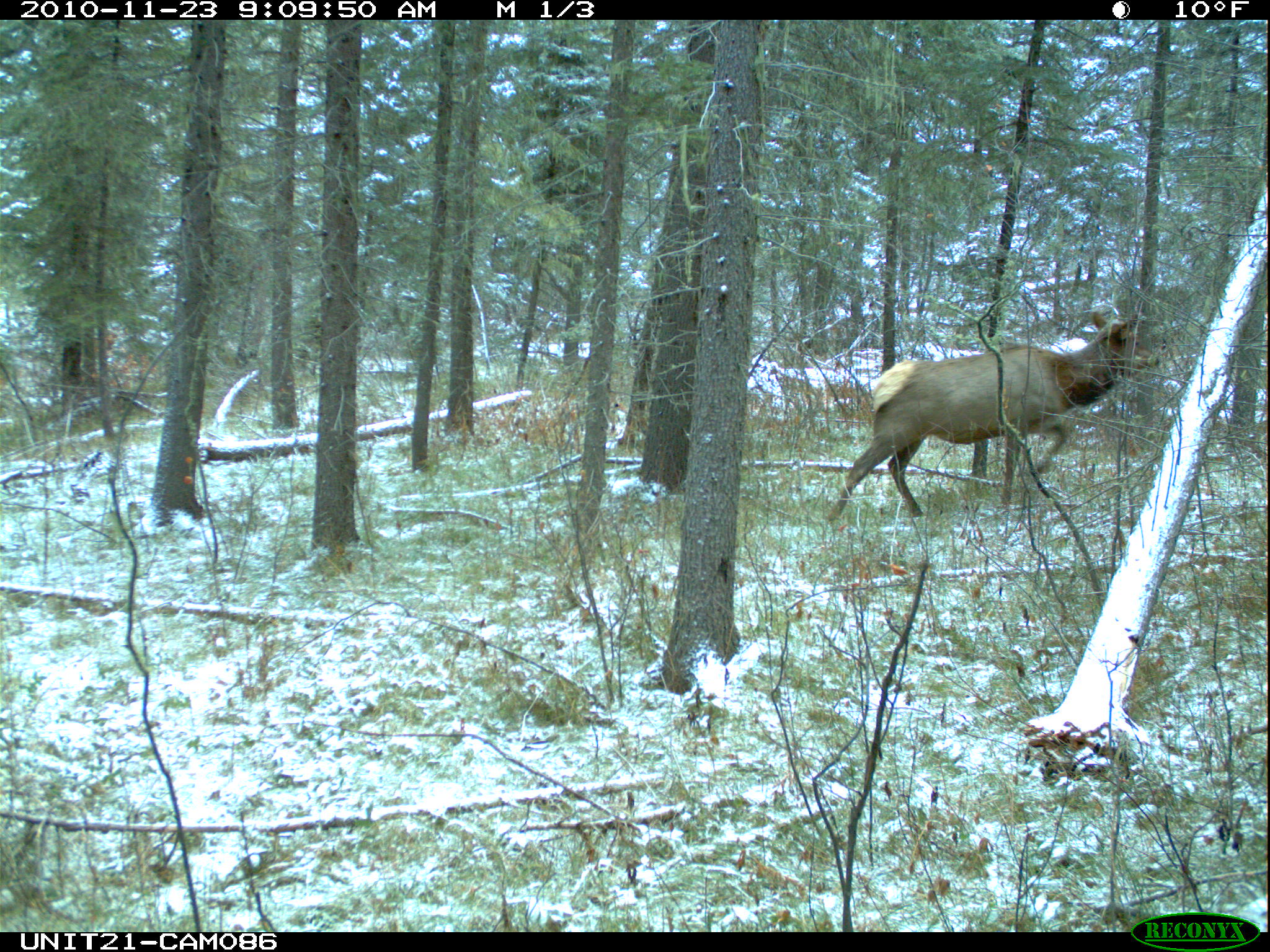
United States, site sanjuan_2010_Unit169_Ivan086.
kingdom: Animalia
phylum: Chordata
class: Mammalia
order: Artiodactyla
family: Cervidae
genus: Cervus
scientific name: Cervus elaphus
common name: red deer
Cervus elaphus (red deer).